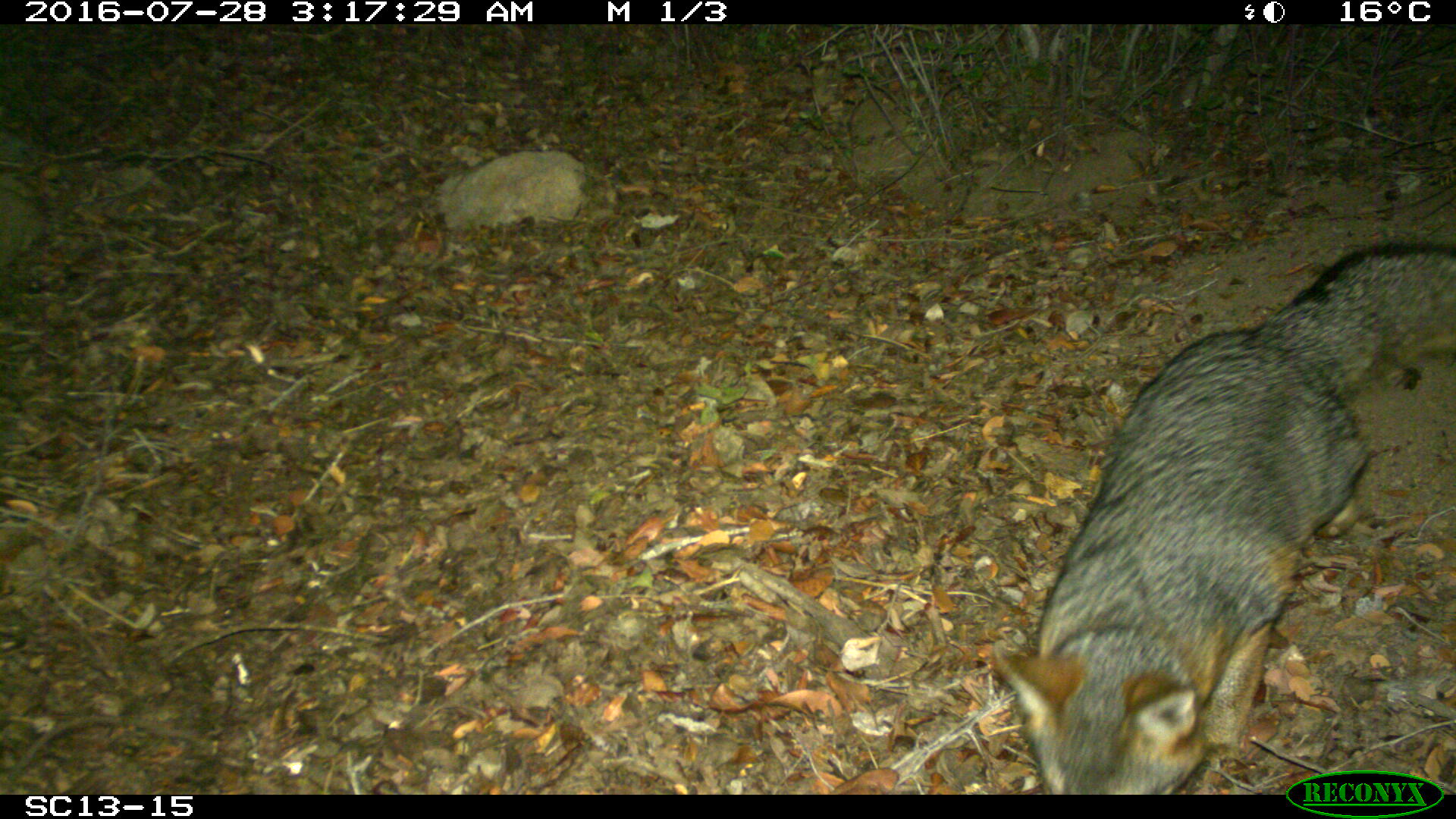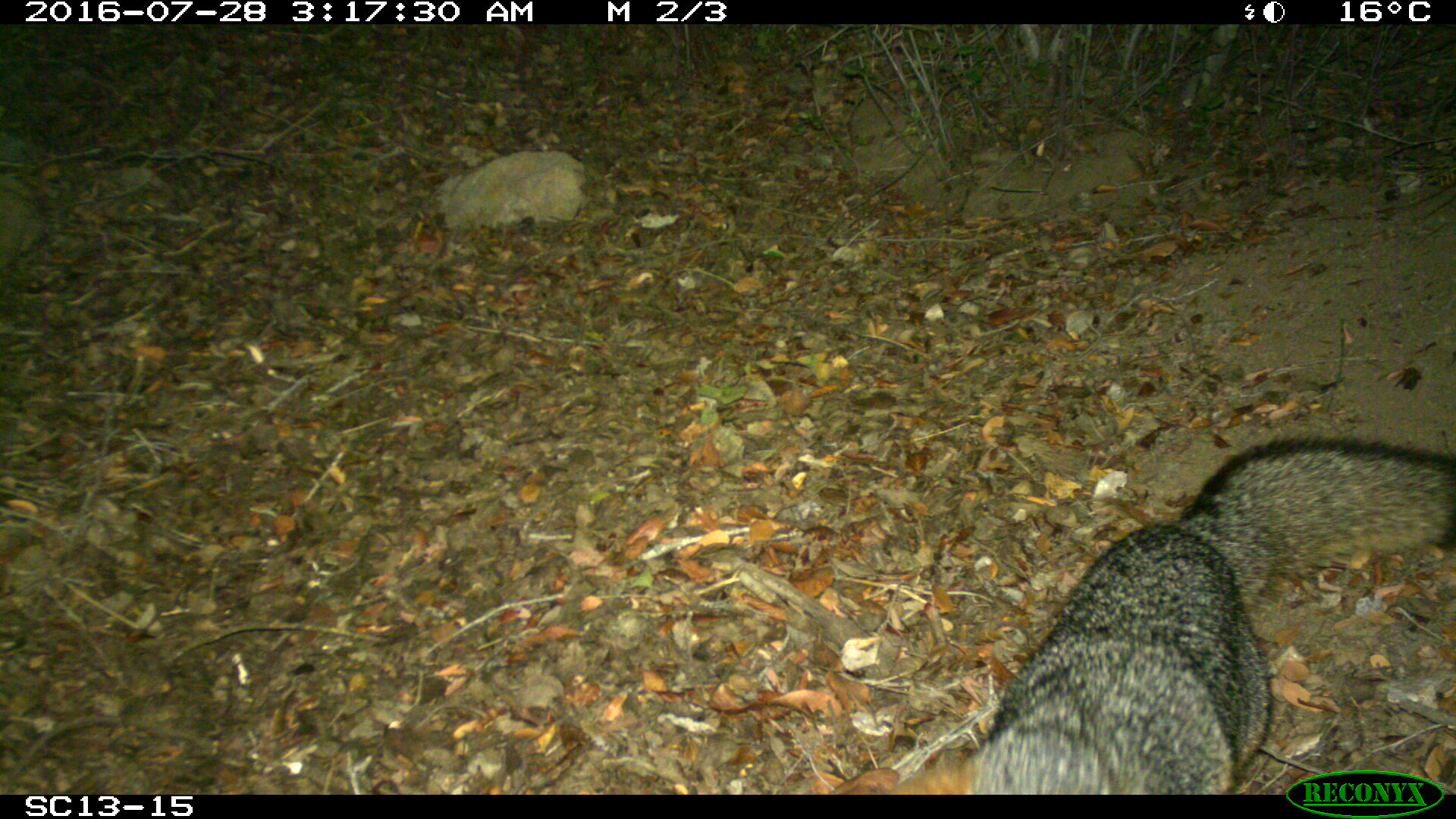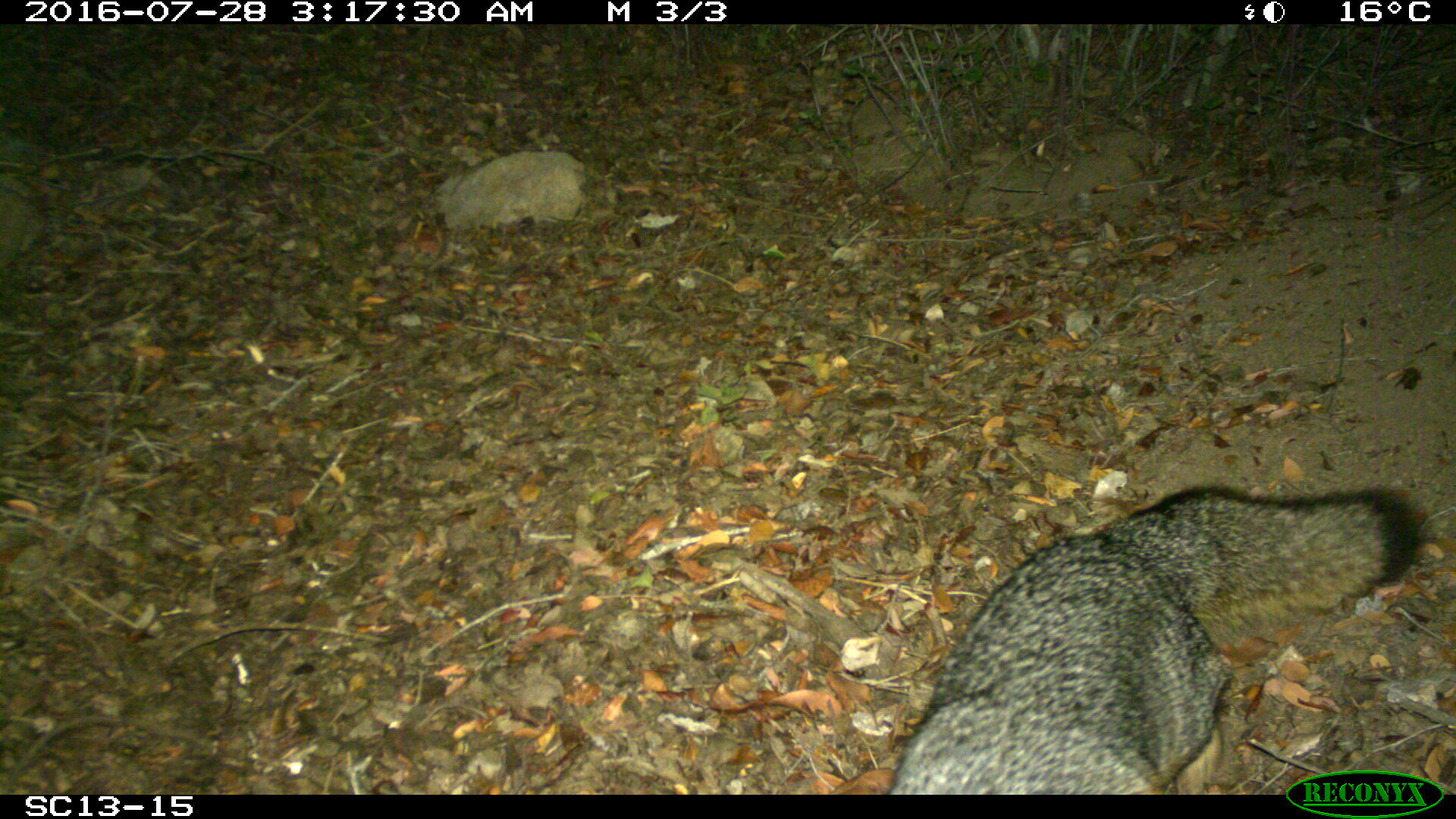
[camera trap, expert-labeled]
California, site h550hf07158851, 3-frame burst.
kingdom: Animalia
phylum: Chordata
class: Mammalia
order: Carnivora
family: Canidae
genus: Urocyon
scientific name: Urocyon littoralis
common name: island fox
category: fox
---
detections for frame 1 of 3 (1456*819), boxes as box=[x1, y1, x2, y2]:
fox: box=[990, 239, 1455, 792]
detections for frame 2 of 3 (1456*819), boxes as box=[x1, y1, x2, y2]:
fox: box=[890, 436, 1455, 794]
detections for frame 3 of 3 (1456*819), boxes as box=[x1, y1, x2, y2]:
fox: box=[890, 483, 1426, 792]